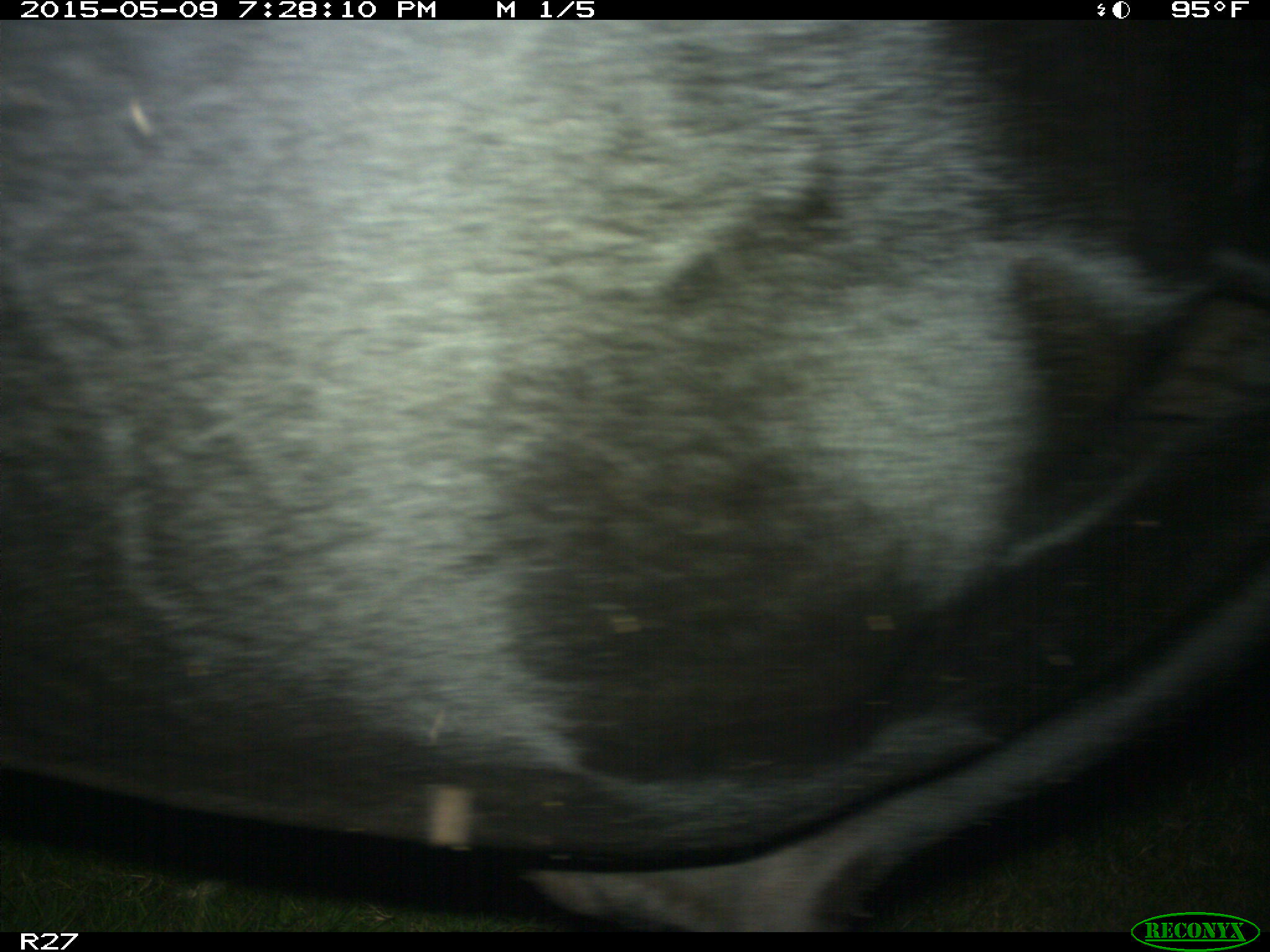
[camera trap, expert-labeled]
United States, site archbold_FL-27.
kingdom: Animalia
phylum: Chordata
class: Mammalia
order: Artiodactyla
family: Bovidae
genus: Bos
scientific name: Bos taurus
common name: domestic cow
Bos taurus (domestic cow).